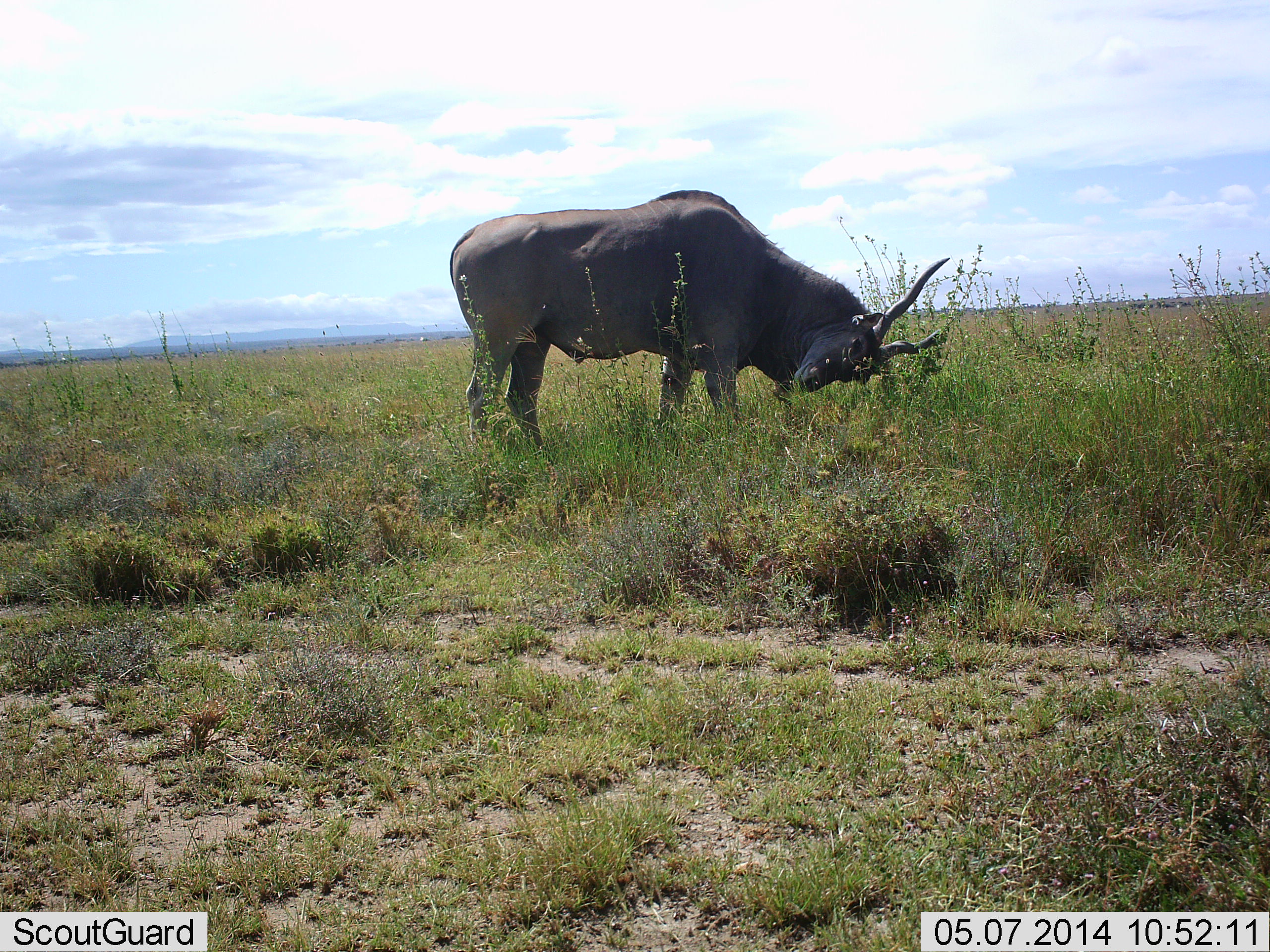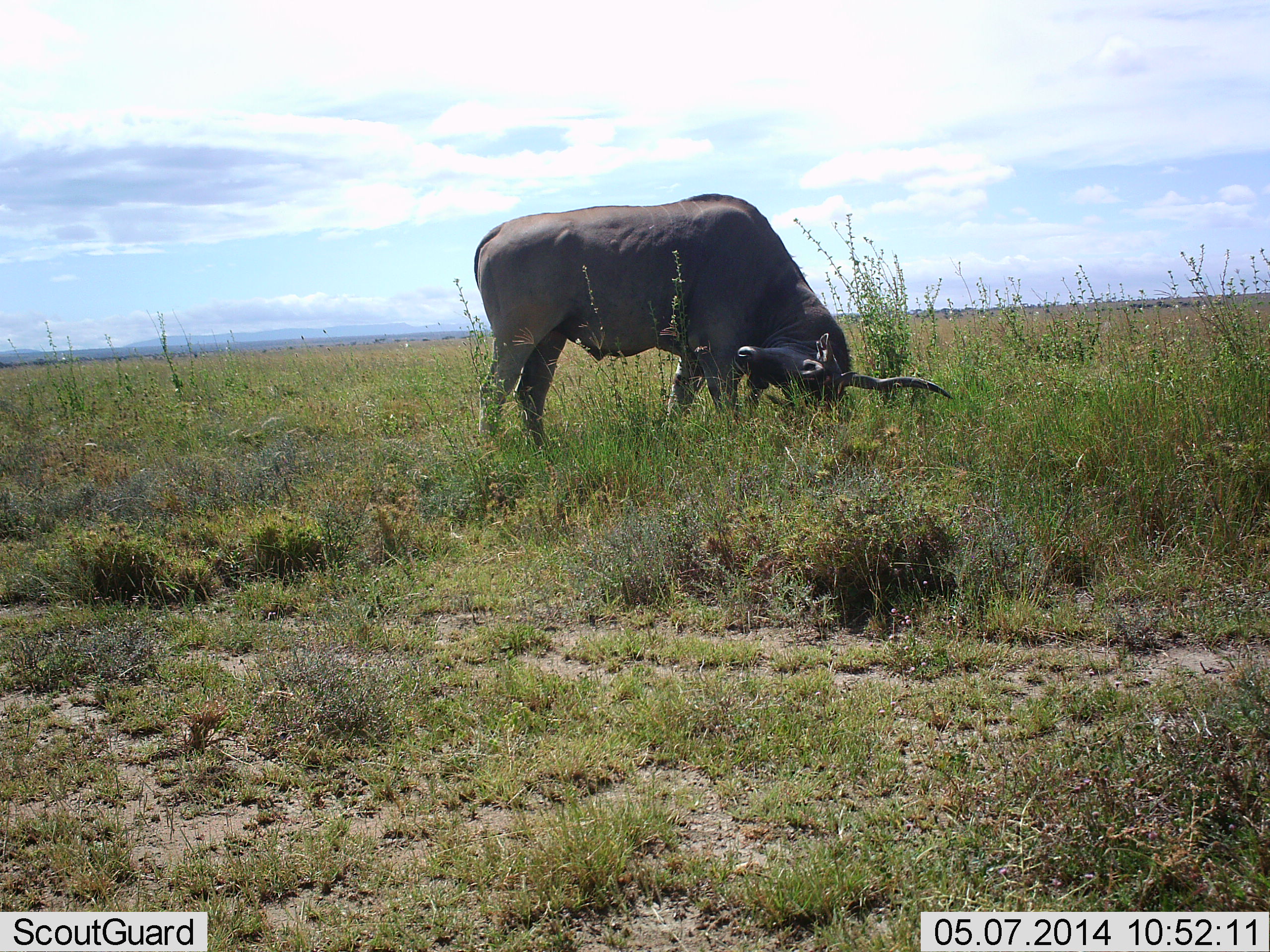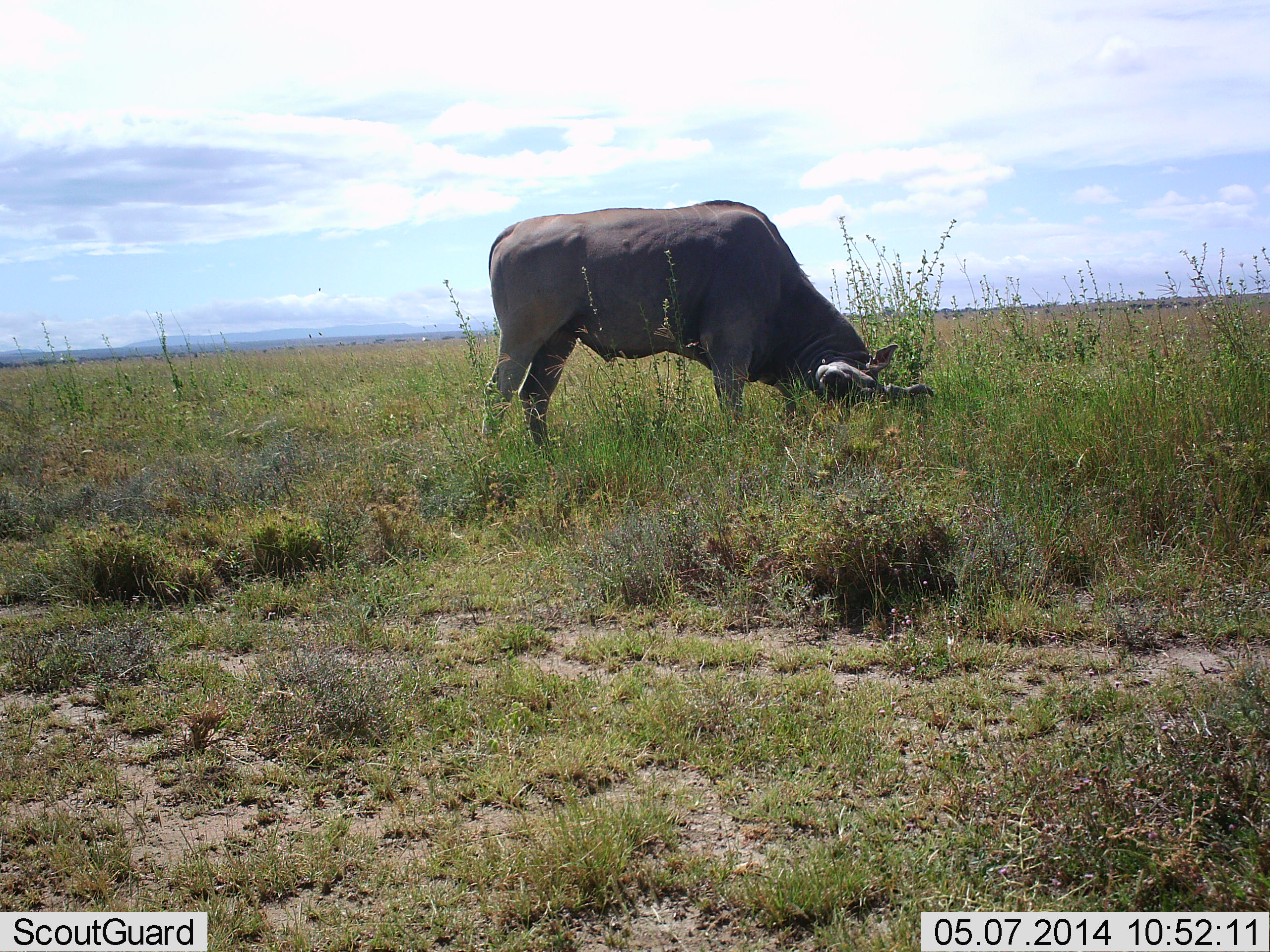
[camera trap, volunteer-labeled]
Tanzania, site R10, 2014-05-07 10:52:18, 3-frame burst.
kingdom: Animalia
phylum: Chordata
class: Mammalia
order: Artiodactyla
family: Bovidae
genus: Tragelaphus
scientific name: Tragelaphus oryx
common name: eland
Eland (Tragelaphus oryx), count 1. Behavior (volunteer vote fractions): standing 60%, resting 10%, moving 20%, interacting 0%. Young present (vote fraction): 0%. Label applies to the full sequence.